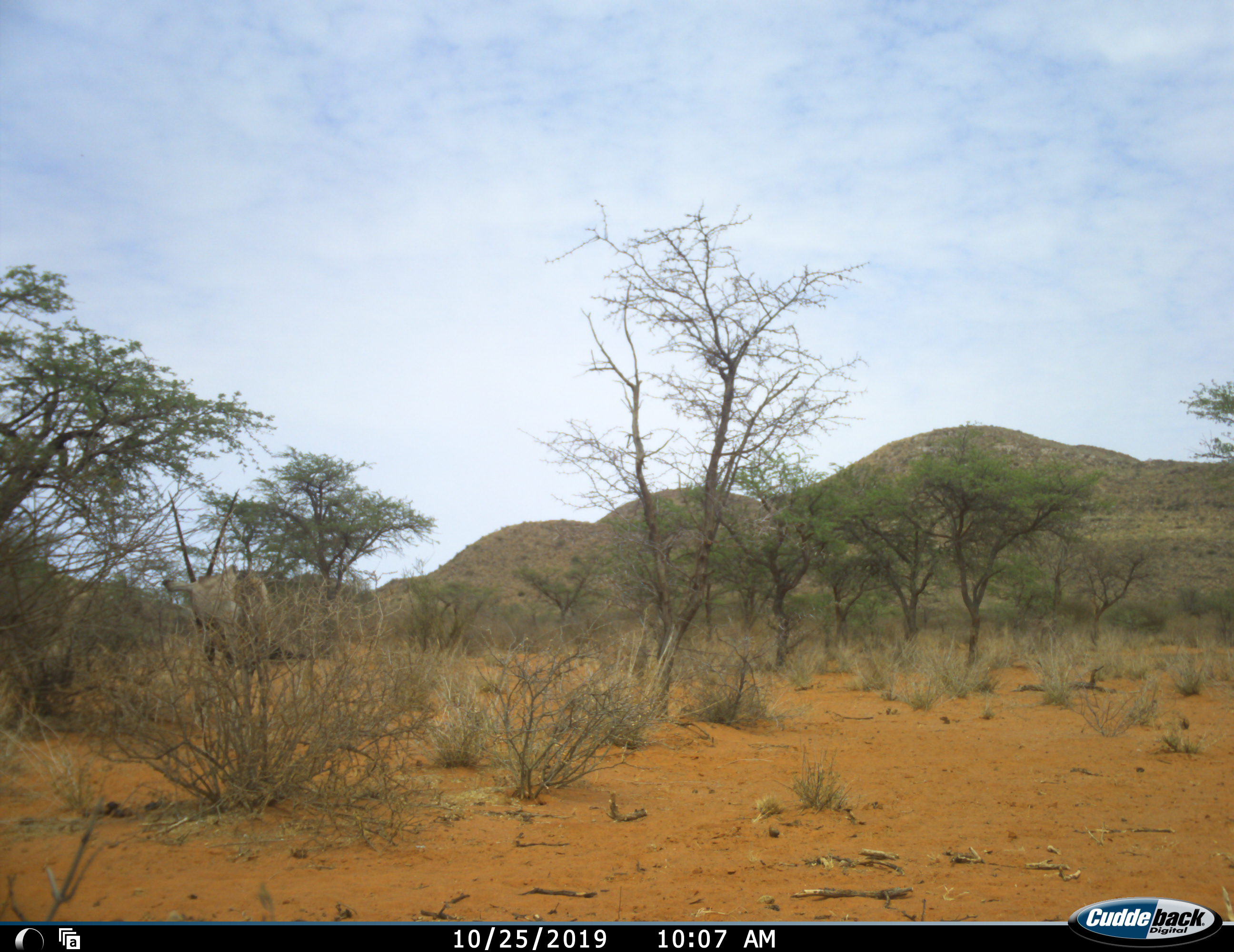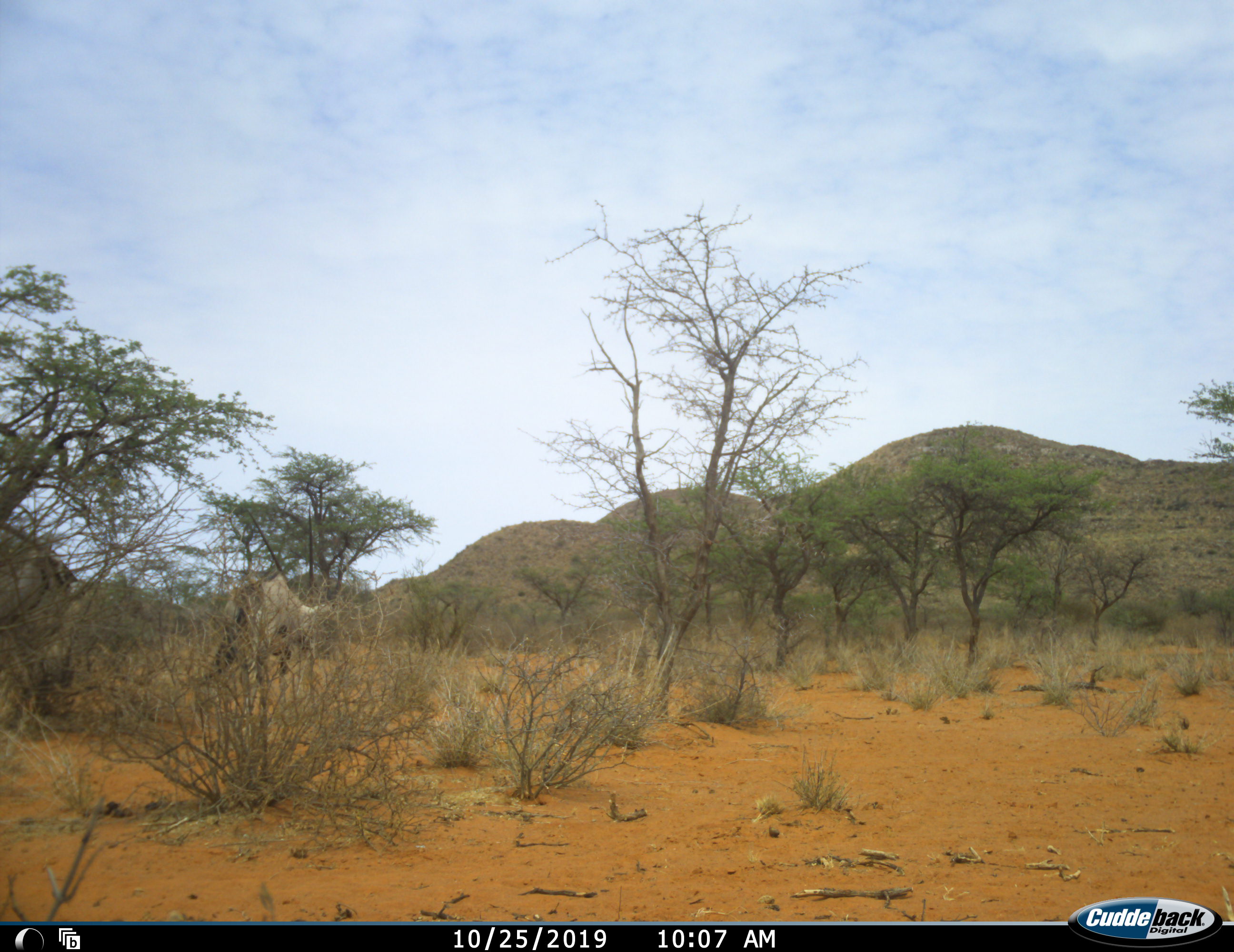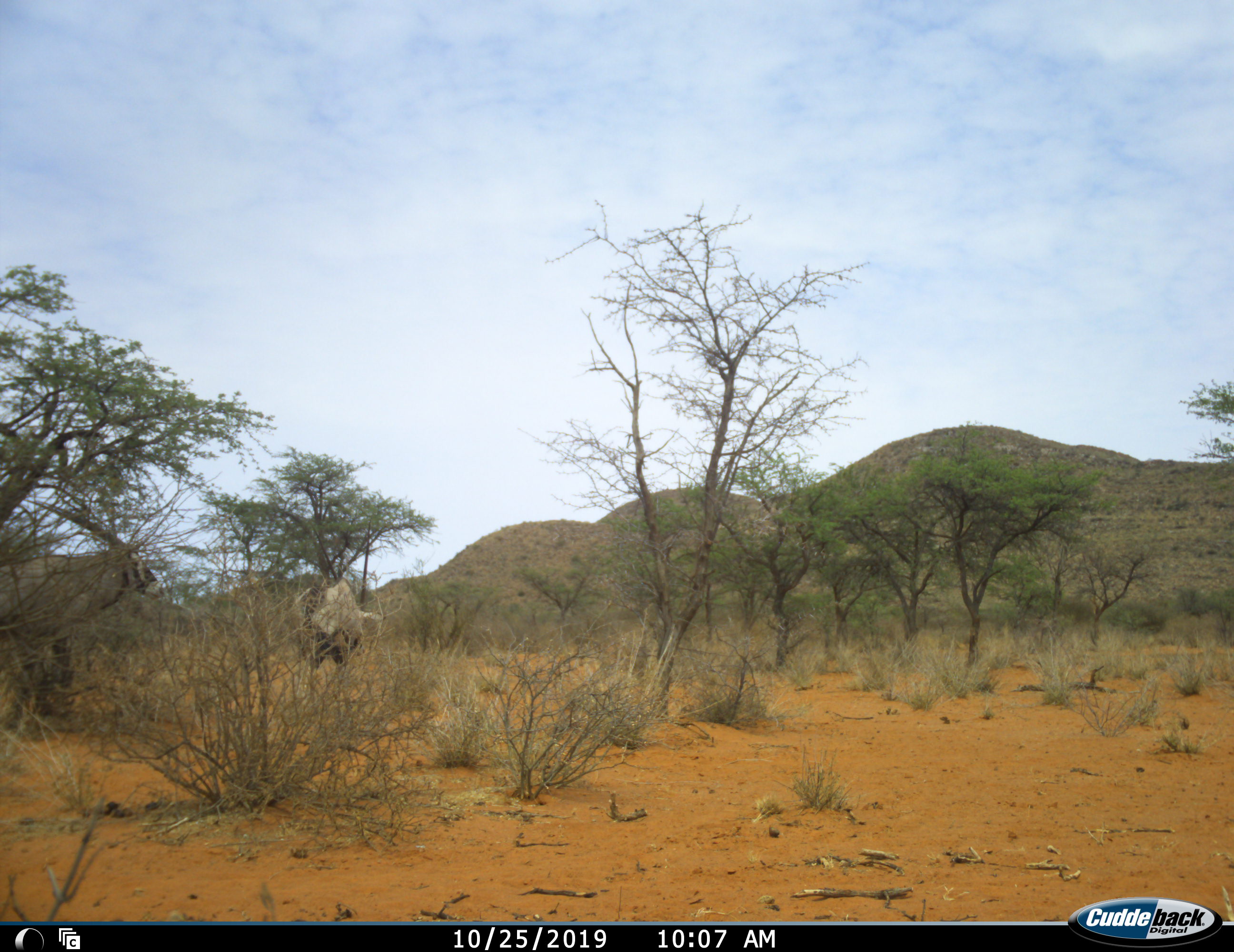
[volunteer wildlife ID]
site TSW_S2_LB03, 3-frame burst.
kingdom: Animalia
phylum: Chordata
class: Mammalia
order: Artiodactyla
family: Bovidae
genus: Oryx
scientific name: Oryx gazella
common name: gemsbok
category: oryx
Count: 2.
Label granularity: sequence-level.